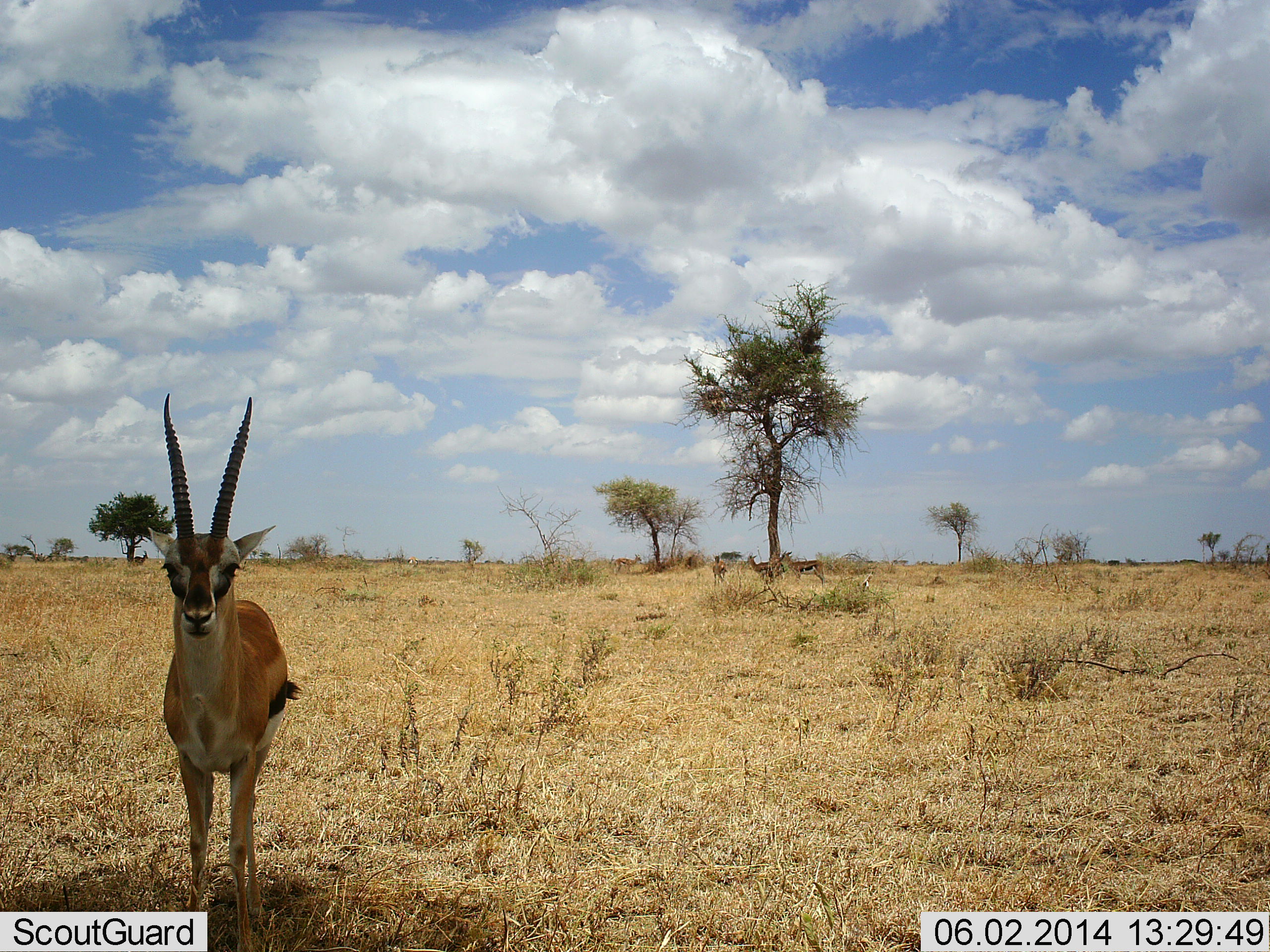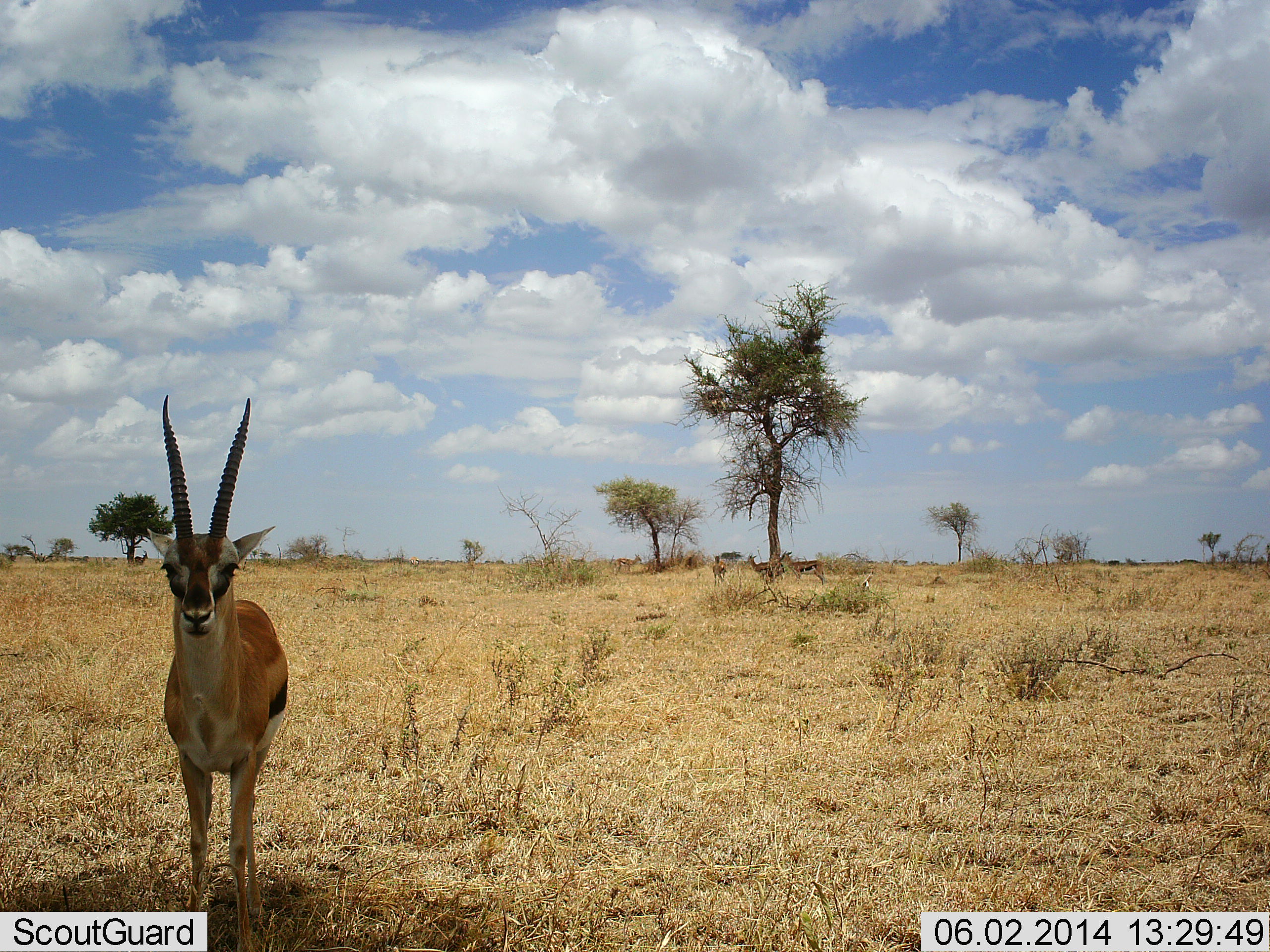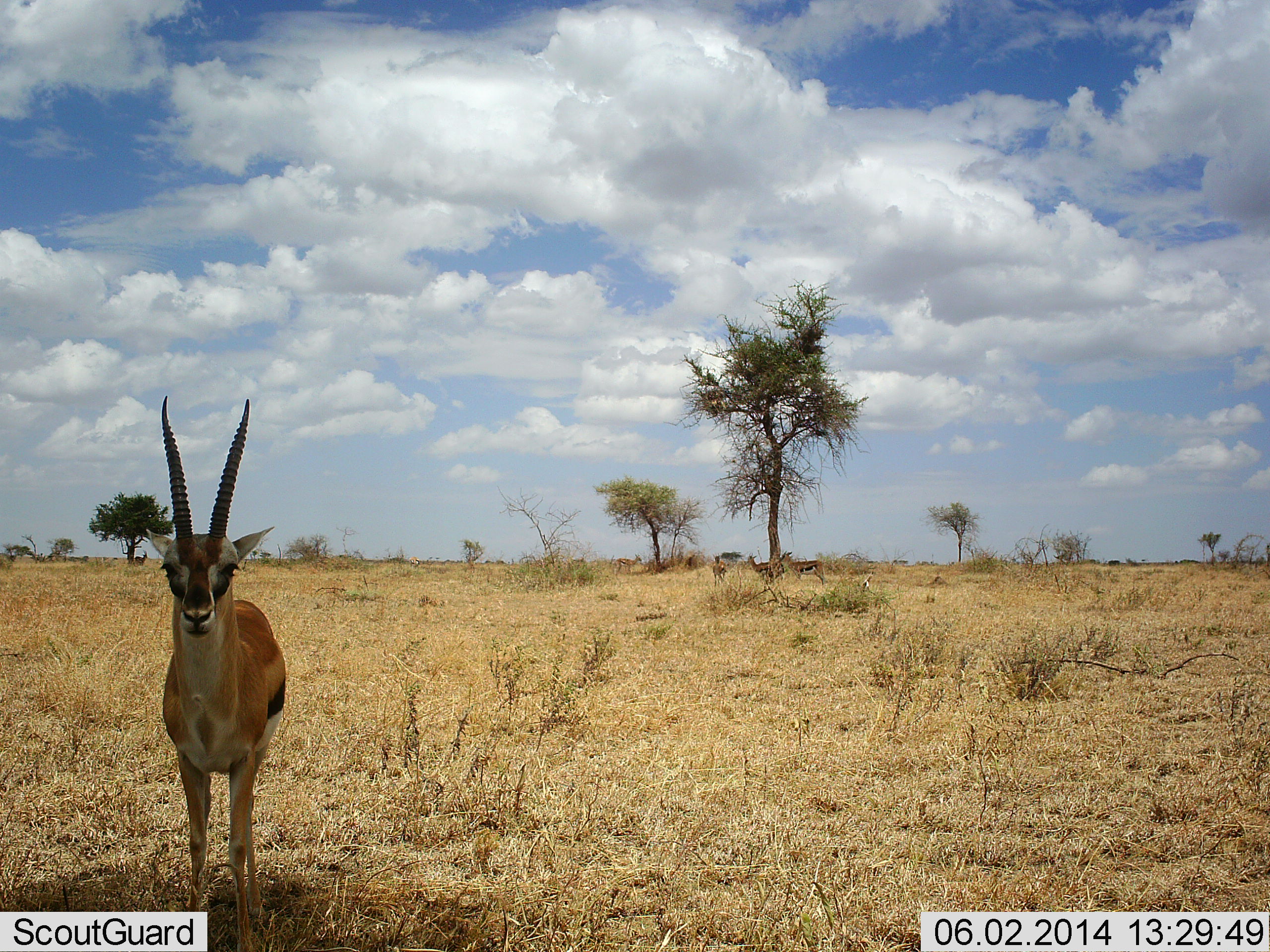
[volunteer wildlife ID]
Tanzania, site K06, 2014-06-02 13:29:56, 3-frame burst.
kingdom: Animalia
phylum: Chordata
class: Mammalia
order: Artiodactyla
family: Bovidae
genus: Eudorcas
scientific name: Eudorcas thomsonii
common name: thomson's gazelle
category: gazellethomsons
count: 1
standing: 100%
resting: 0%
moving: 0%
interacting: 0%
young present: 0%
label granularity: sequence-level